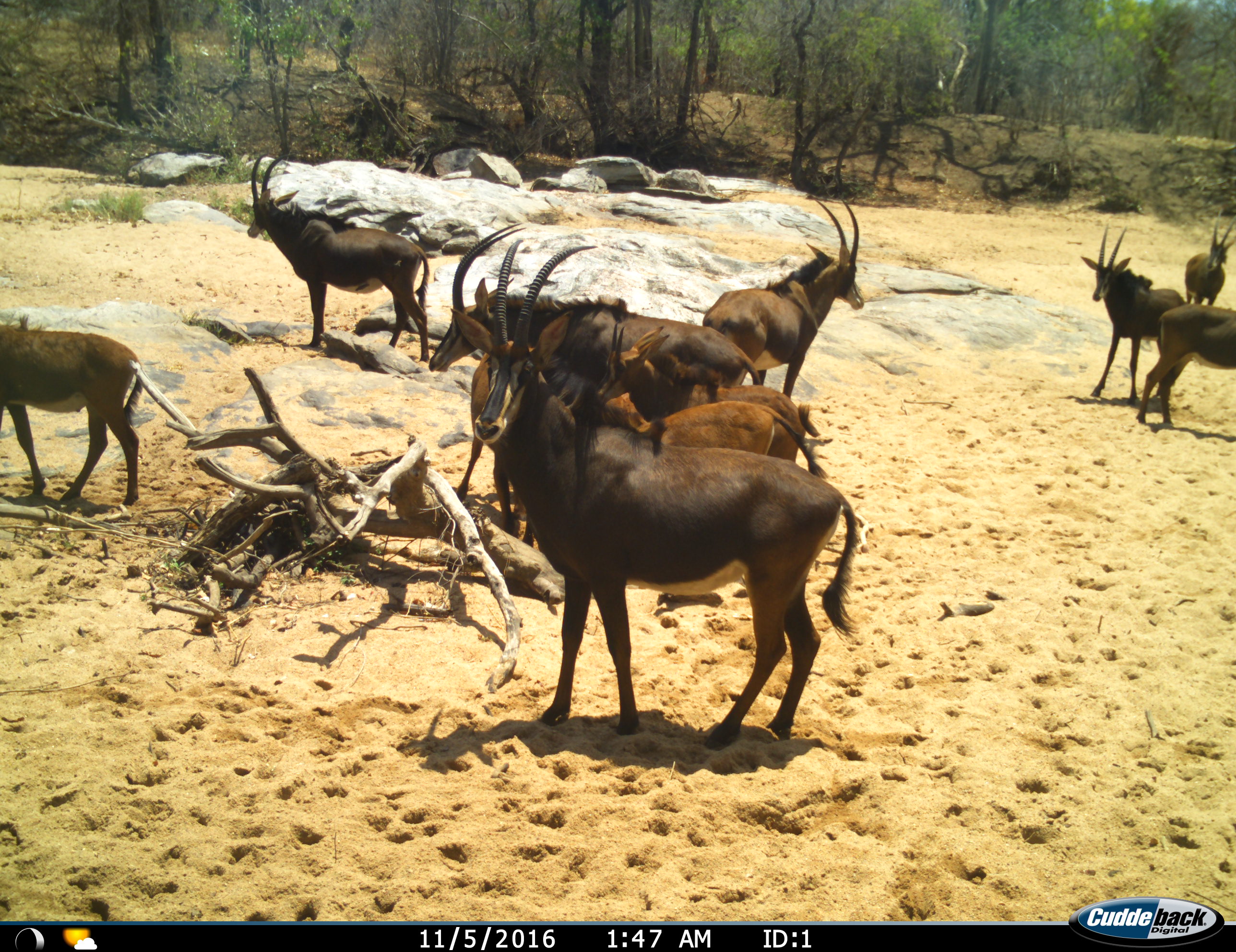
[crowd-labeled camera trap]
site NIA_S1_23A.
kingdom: Animalia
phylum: Chordata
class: Mammalia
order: Artiodactyla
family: Bovidae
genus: Hippotragus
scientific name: Hippotragus niger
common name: sable antelope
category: sable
Sable (sable antelope) (Hippotragus niger), count 10. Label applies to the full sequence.